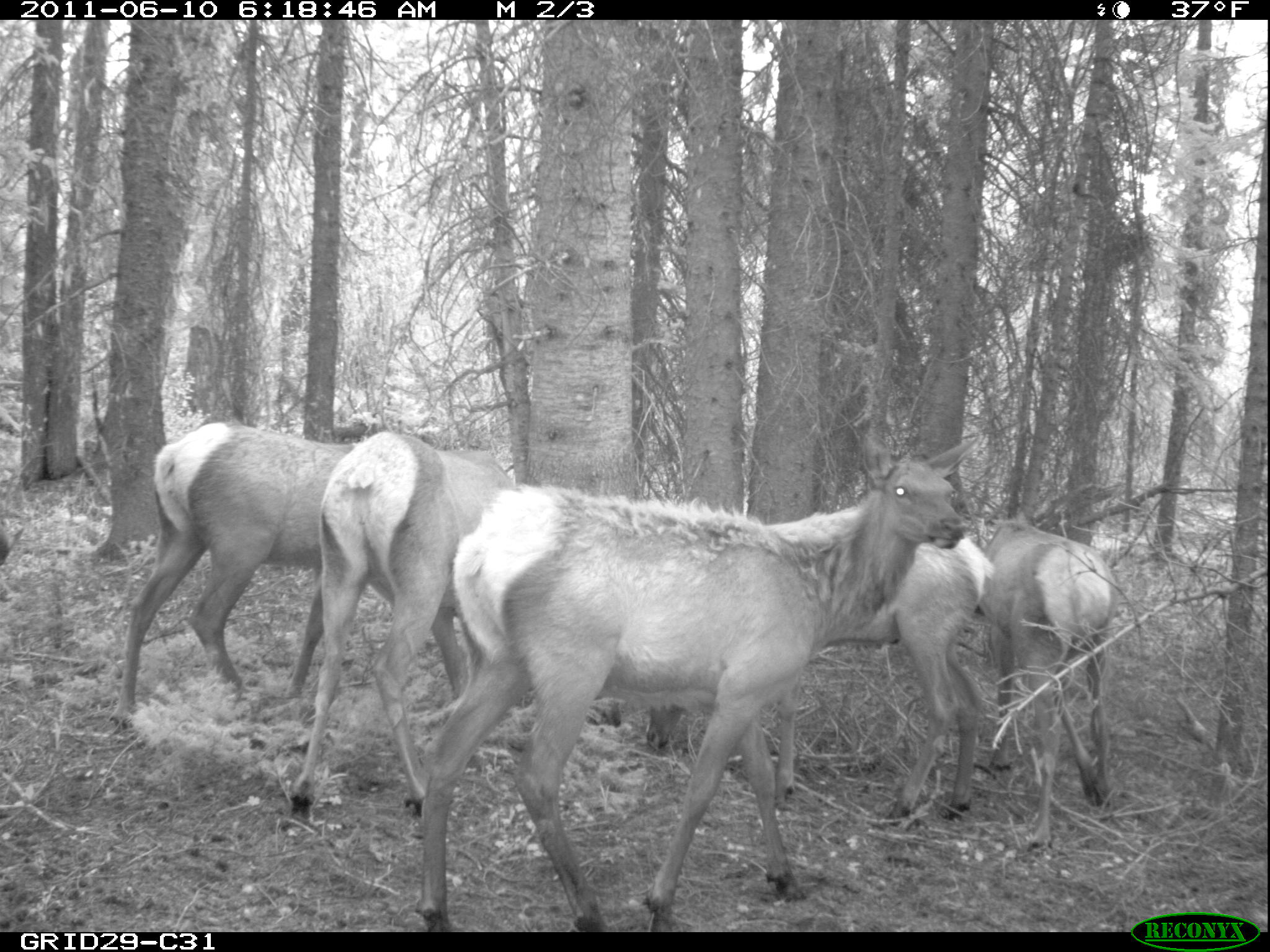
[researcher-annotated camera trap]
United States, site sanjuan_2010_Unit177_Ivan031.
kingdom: Animalia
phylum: Chordata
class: Mammalia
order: Artiodactyla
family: Cervidae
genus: Cervus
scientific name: Cervus elaphus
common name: red deer